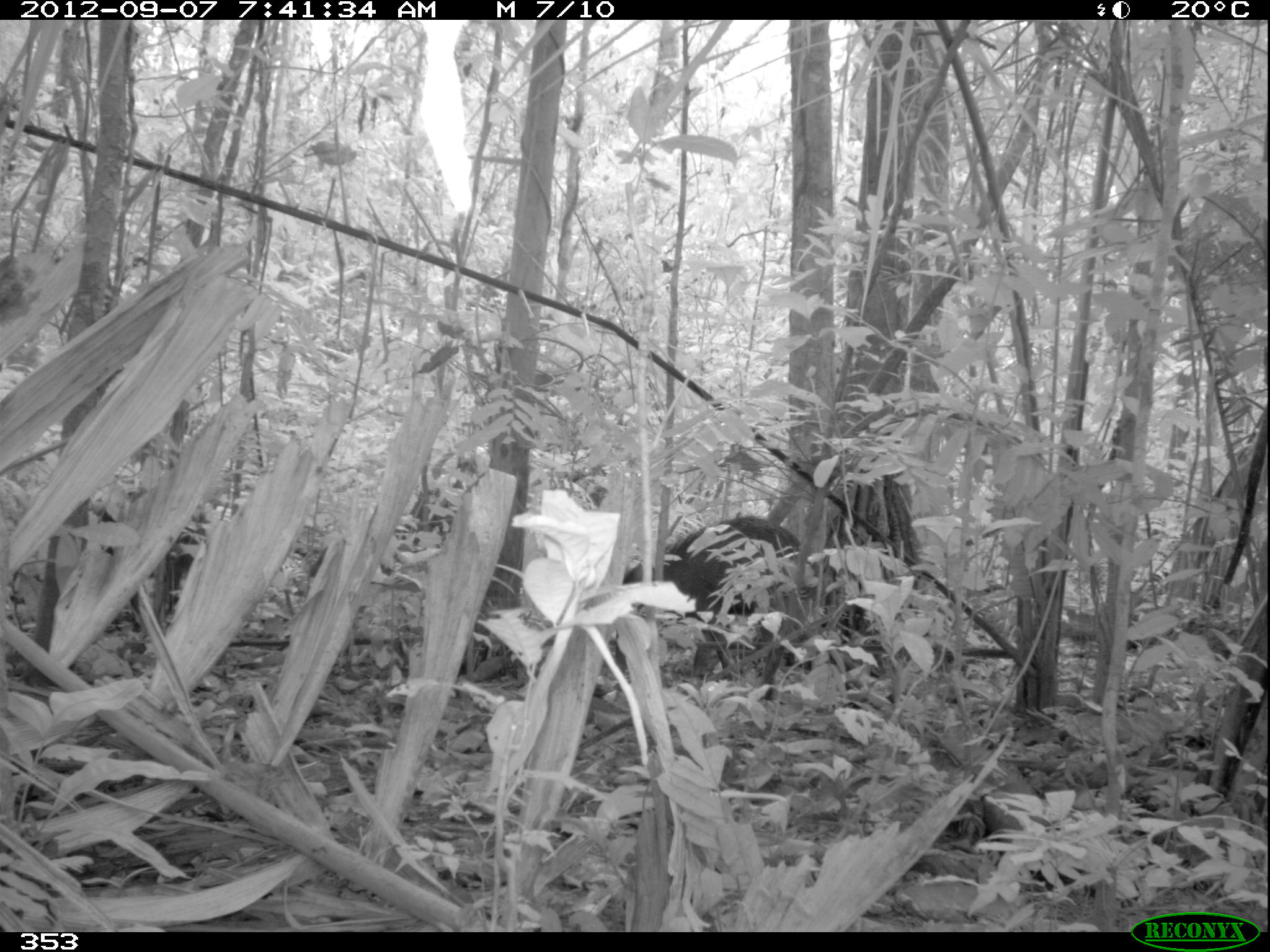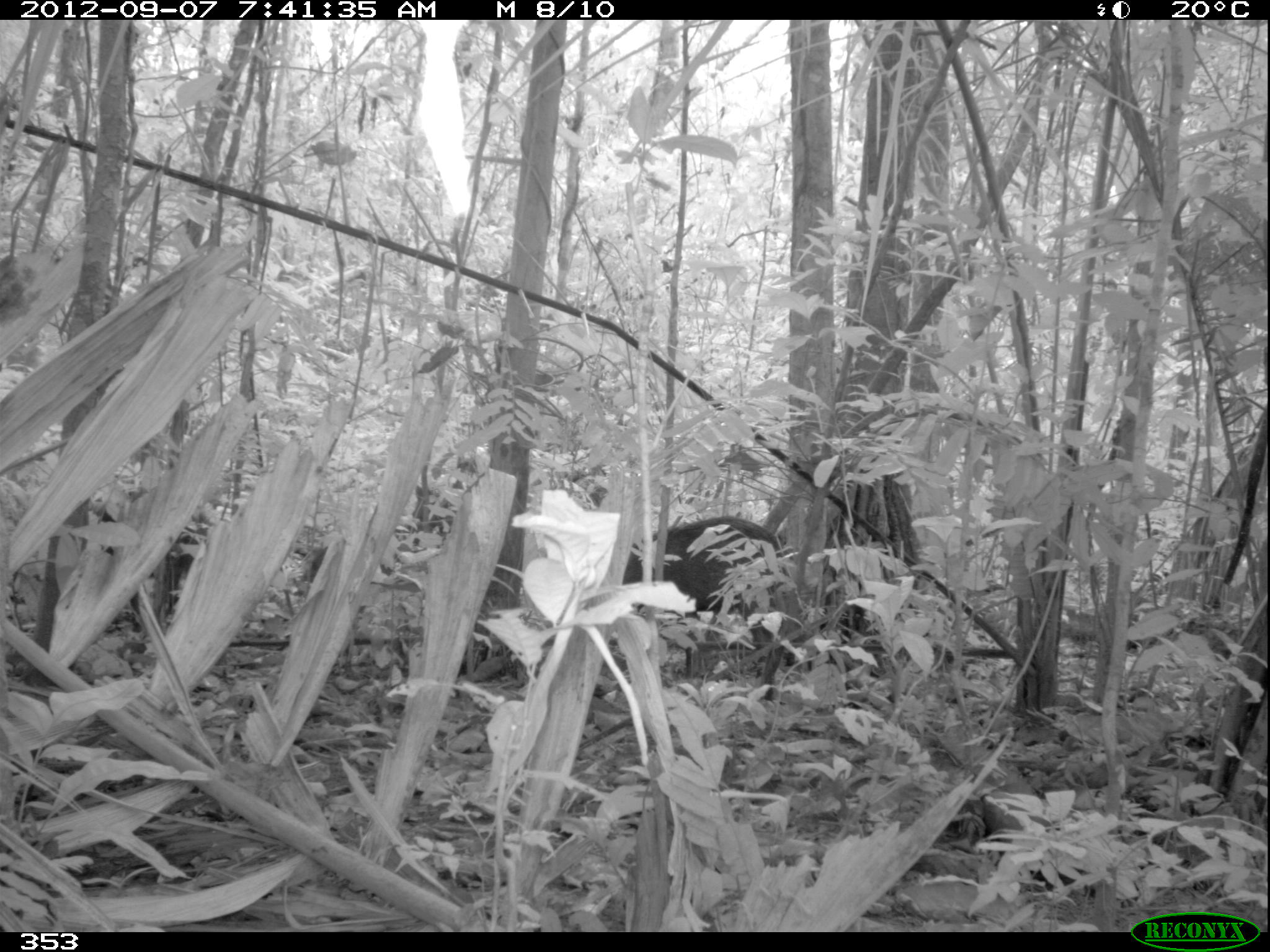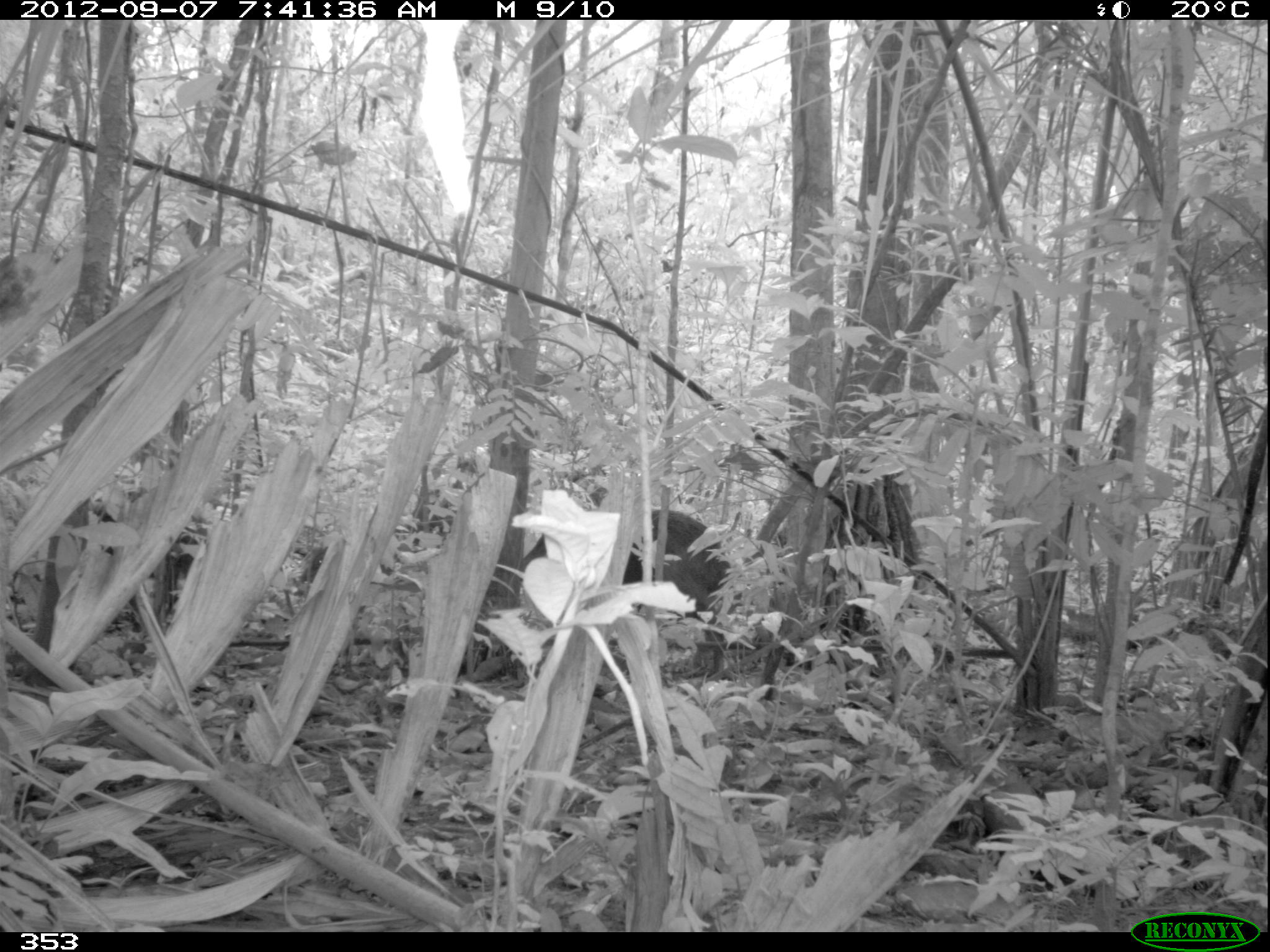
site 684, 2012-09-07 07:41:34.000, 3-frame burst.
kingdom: Animalia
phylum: Chordata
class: Mammalia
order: Artiodactyla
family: Tayassuidae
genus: Tayassu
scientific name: Tayassu pecari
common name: white-lipped peccary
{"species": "Tayassu pecari (white-lipped peccary)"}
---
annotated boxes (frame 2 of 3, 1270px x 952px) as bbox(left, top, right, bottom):
tayassu pecari: bbox(620, 514, 786, 672); bbox(97, 489, 207, 625)